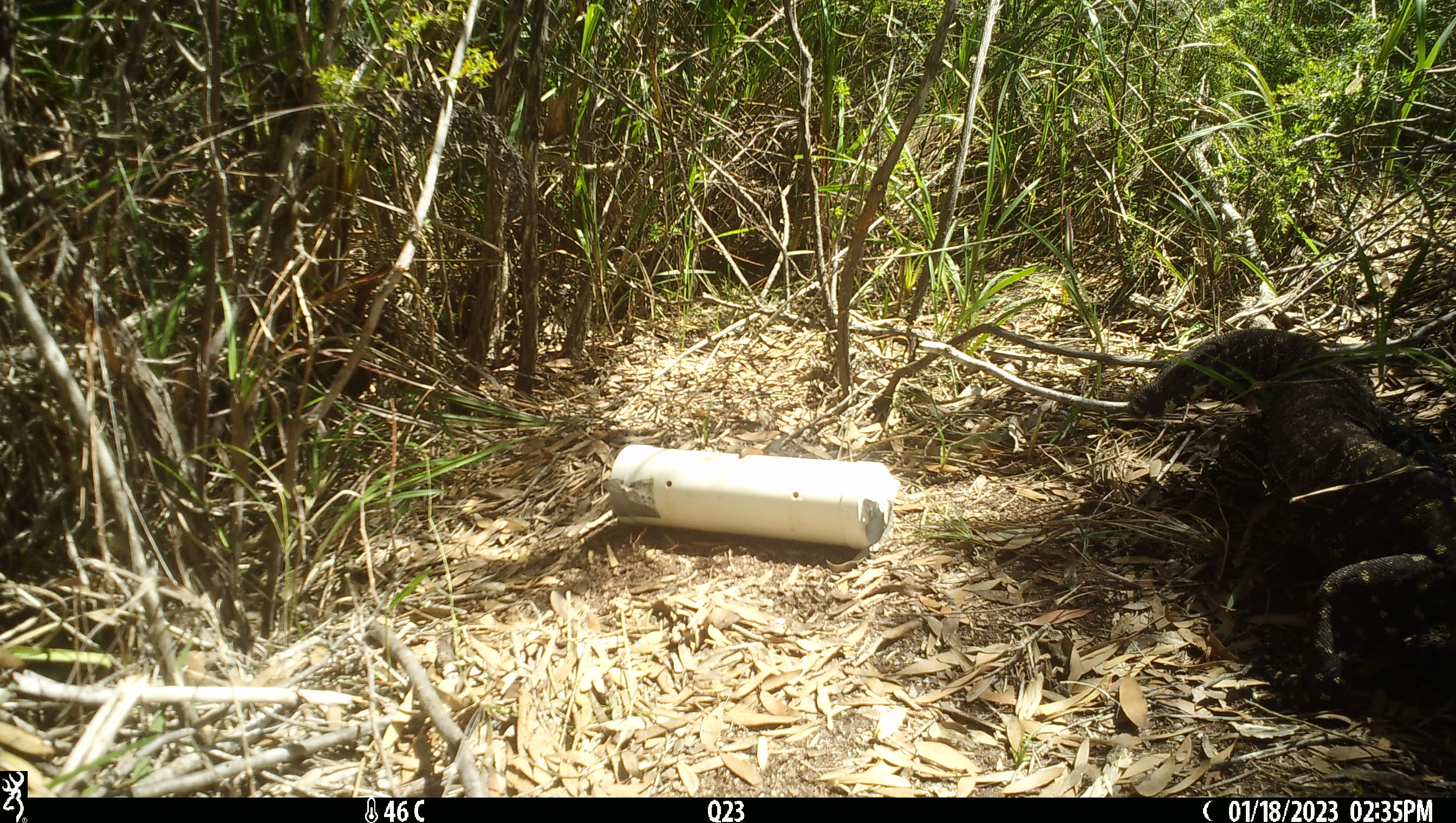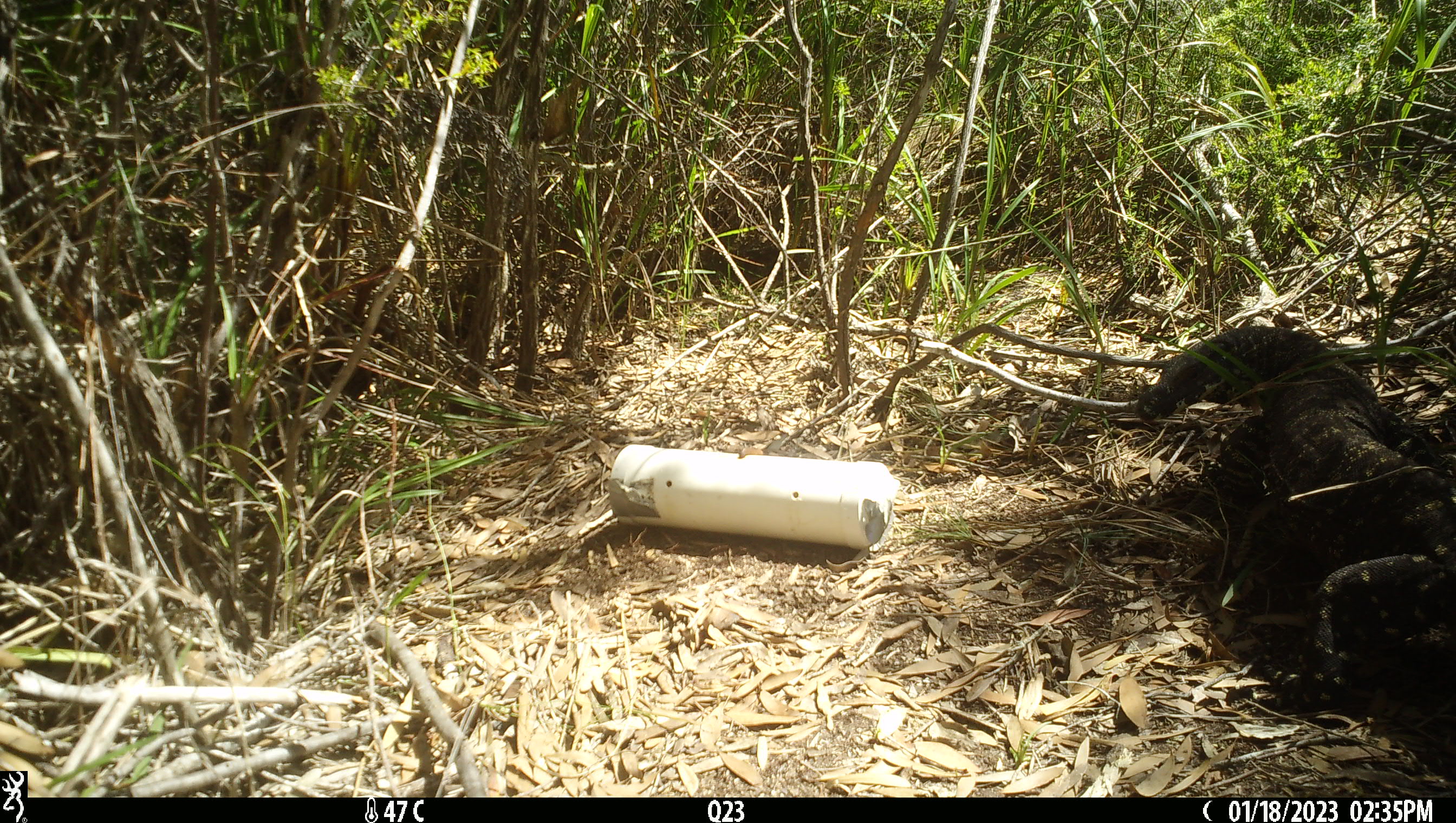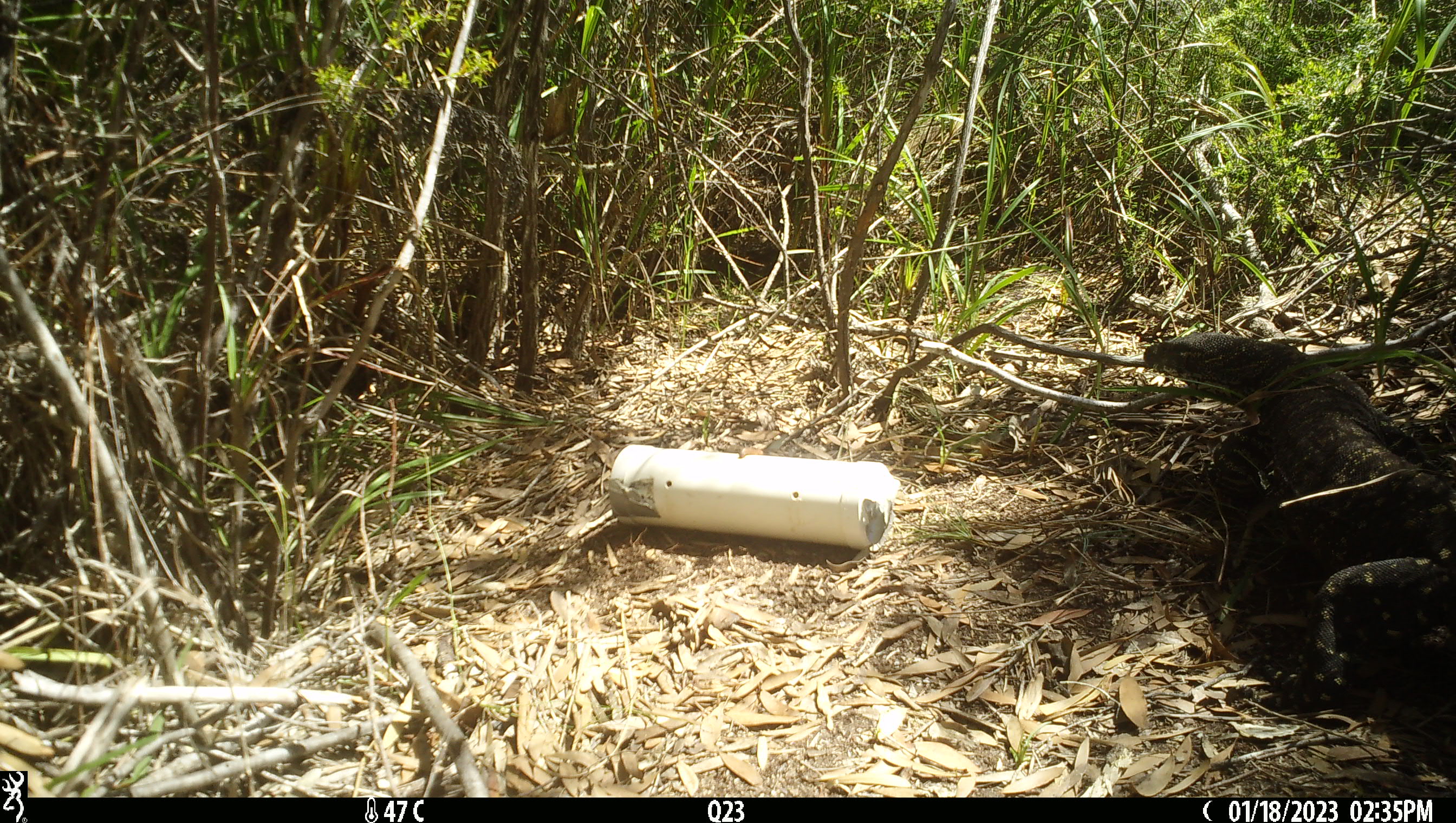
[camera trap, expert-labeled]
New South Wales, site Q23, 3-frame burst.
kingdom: Animalia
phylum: Chordata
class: Reptilia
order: Squamata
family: Varanidae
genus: Varanus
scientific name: Varanus varius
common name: lace monitor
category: goanna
Goanna (lace monitor) (Varanus varius).